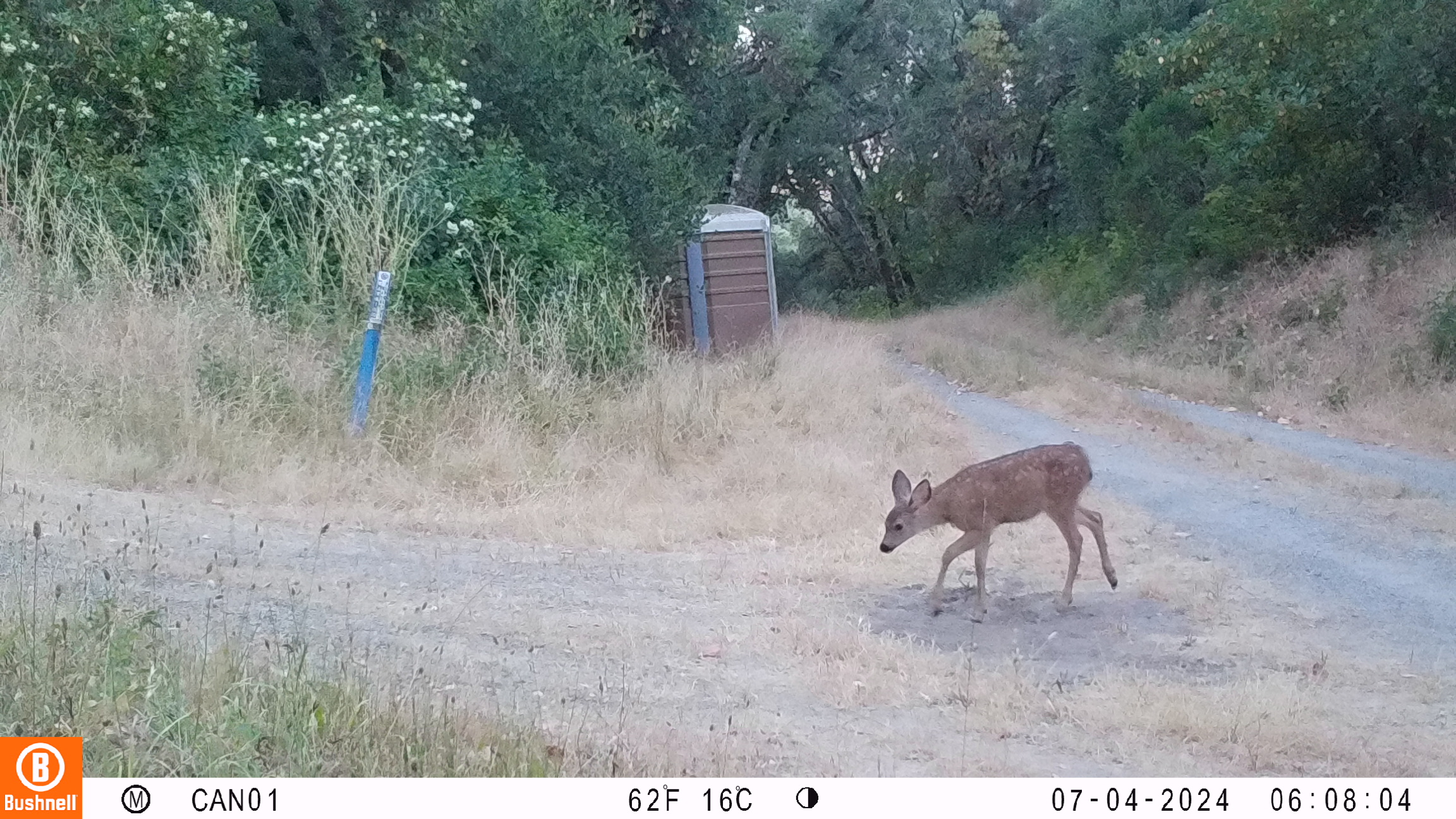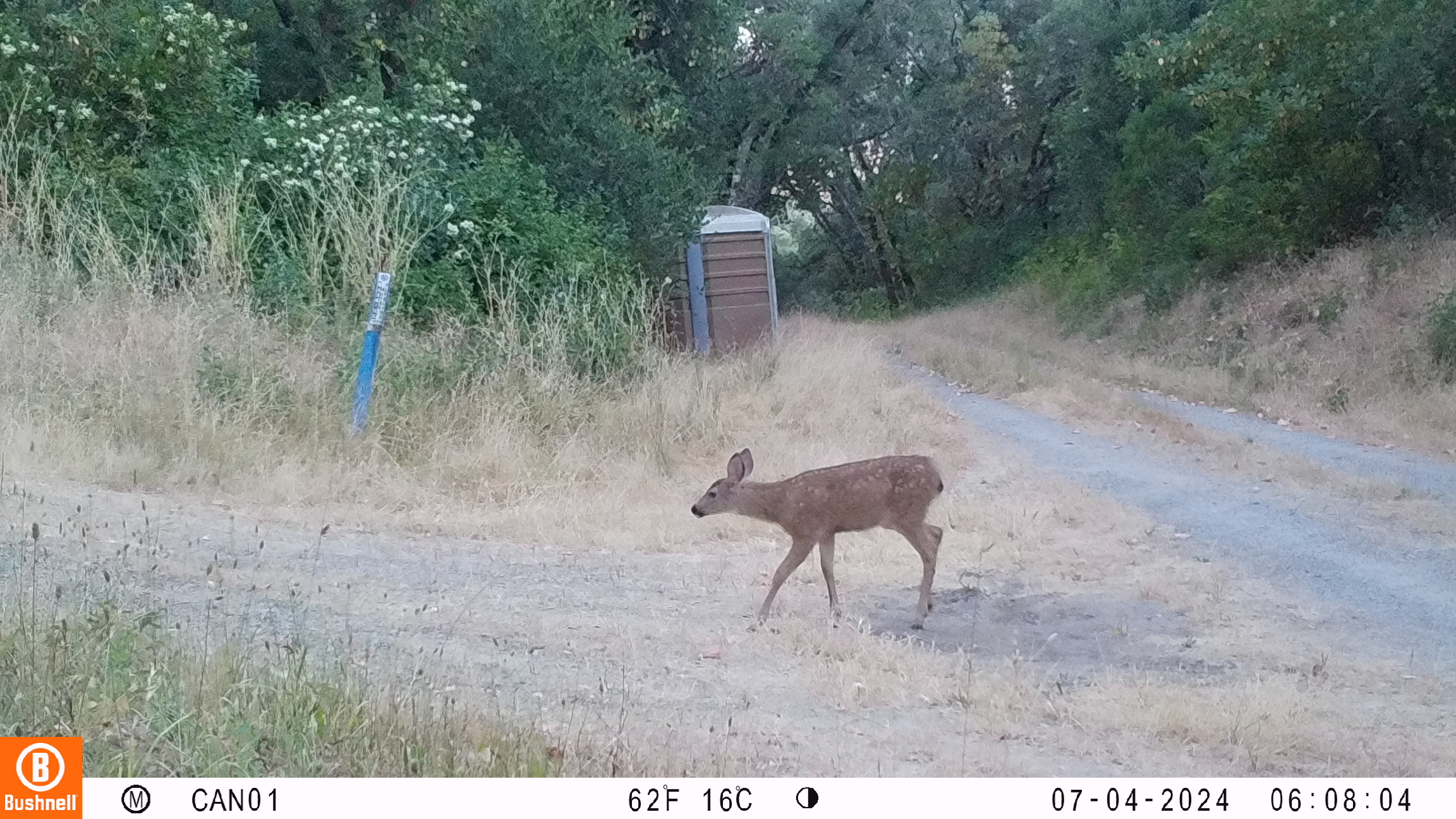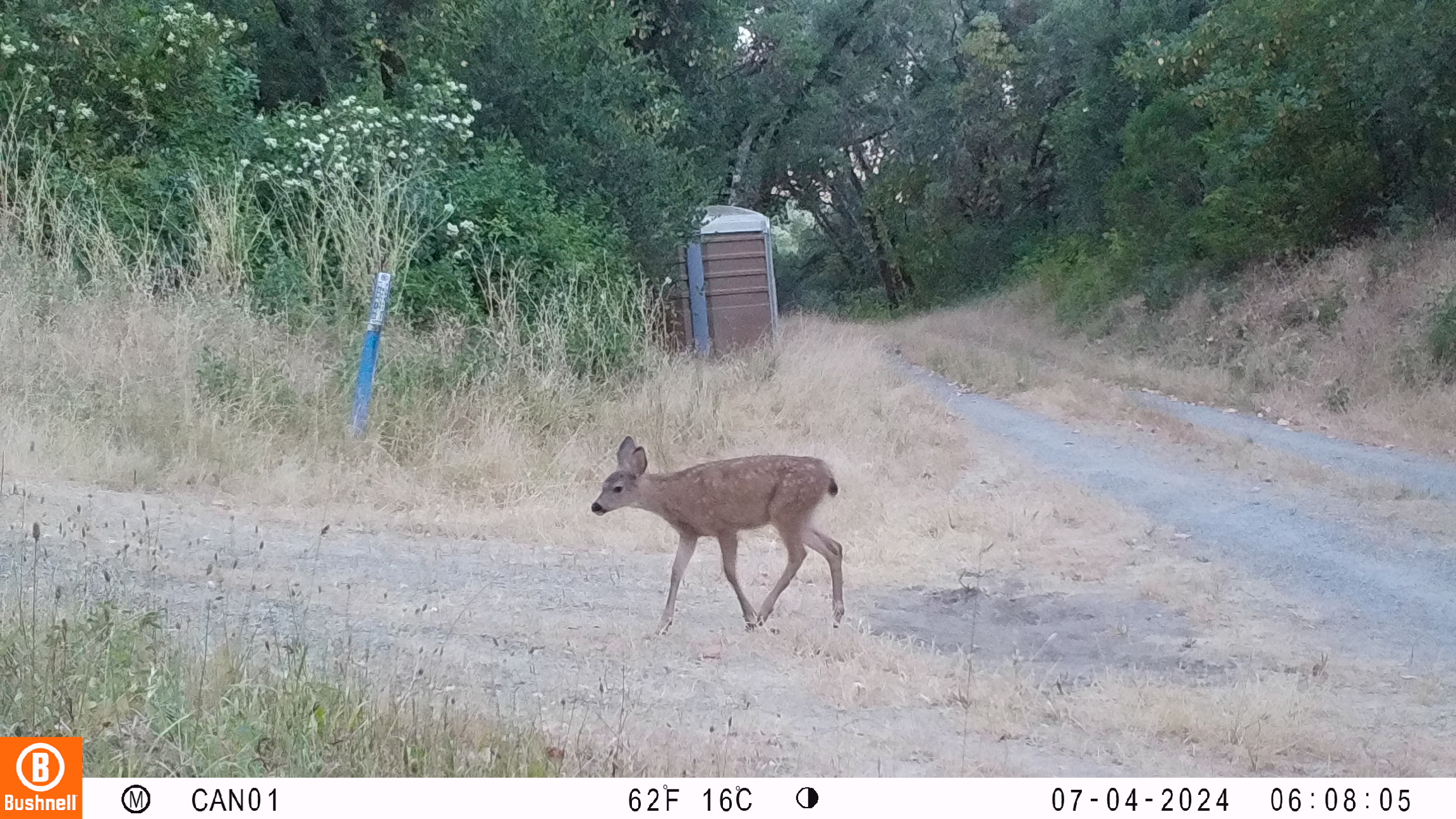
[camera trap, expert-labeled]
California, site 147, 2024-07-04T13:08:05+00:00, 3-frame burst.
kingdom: Animalia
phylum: Chordata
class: Mammalia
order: Artiodactyla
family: Cervidae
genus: Odocoileus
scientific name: Odocoileus hemionus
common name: mule deer